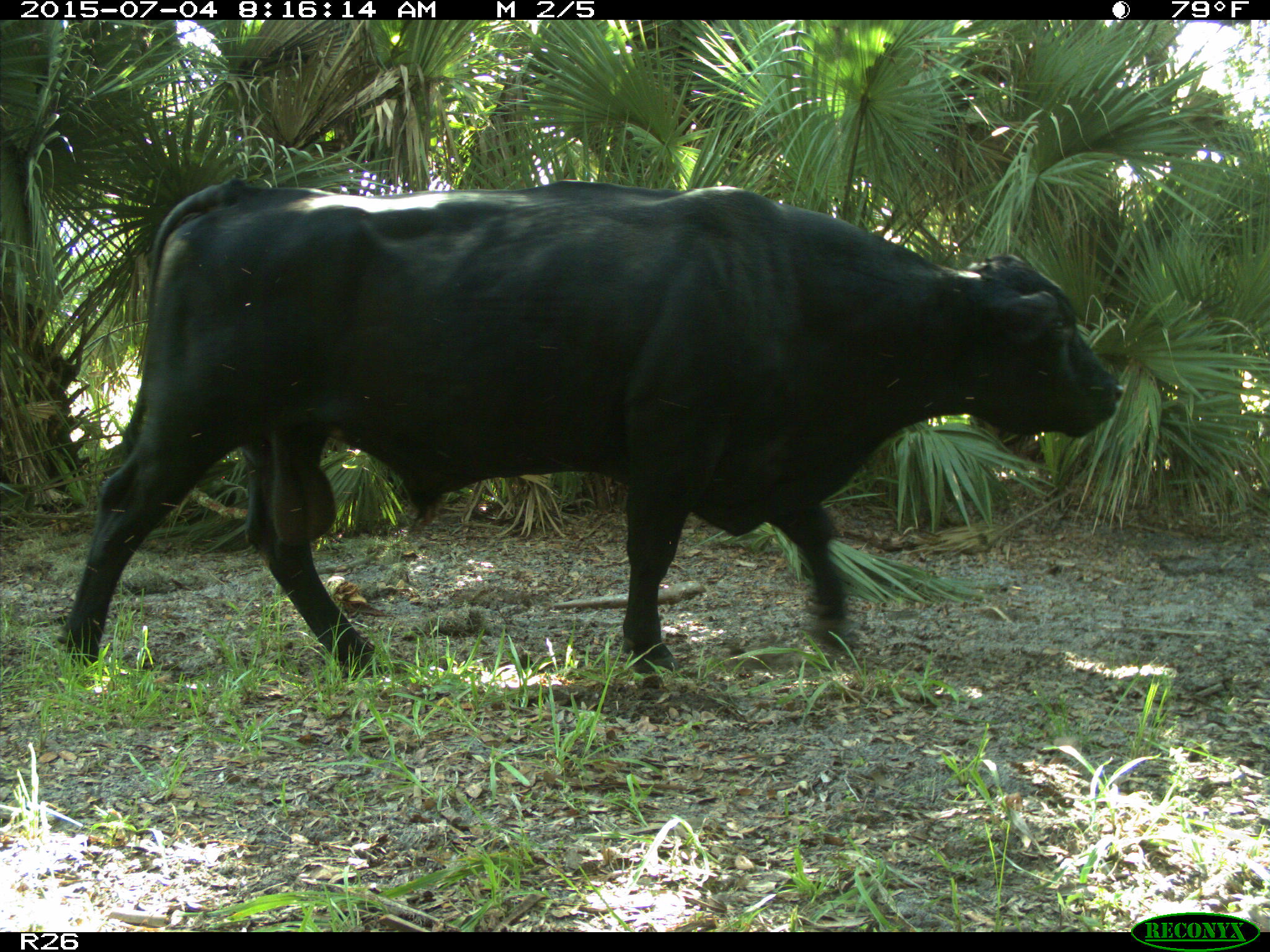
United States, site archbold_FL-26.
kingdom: Animalia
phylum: Chordata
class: Mammalia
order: Artiodactyla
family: Bovidae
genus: Bos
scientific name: Bos taurus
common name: domestic cow